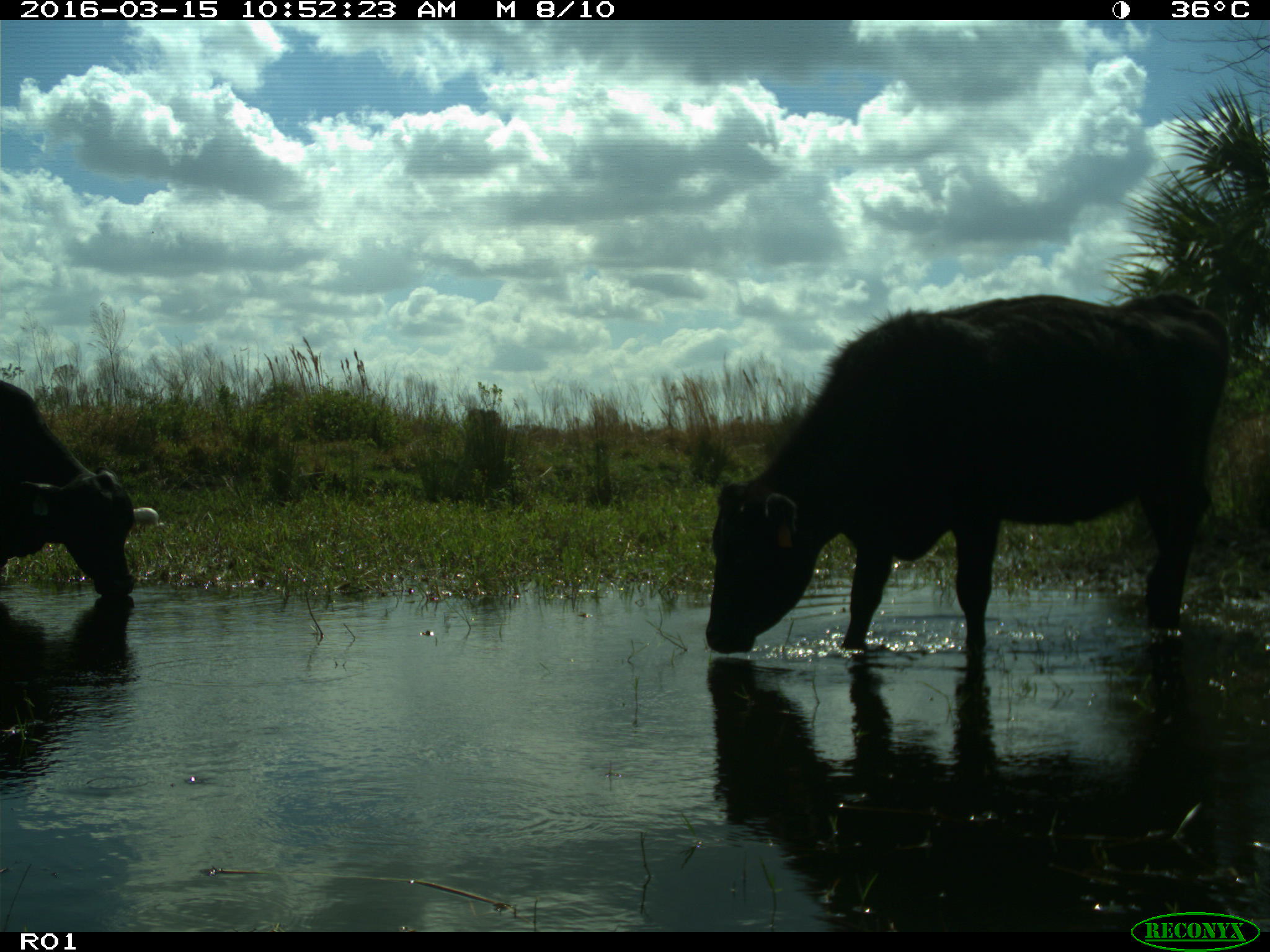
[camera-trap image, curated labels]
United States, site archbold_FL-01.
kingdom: Animalia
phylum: Chordata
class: Mammalia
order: Artiodactyla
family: Bovidae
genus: Bos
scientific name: Bos taurus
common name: domestic cow